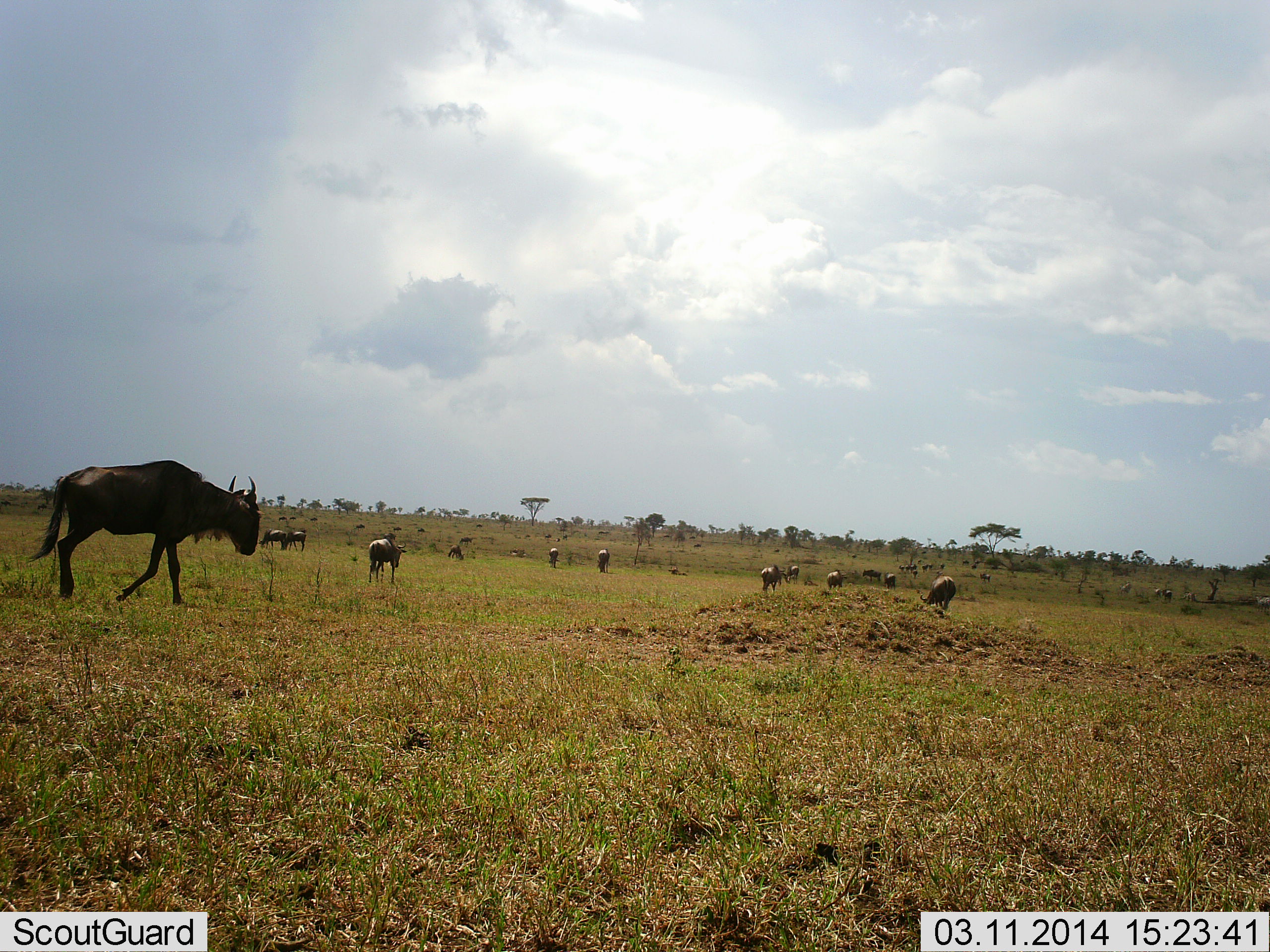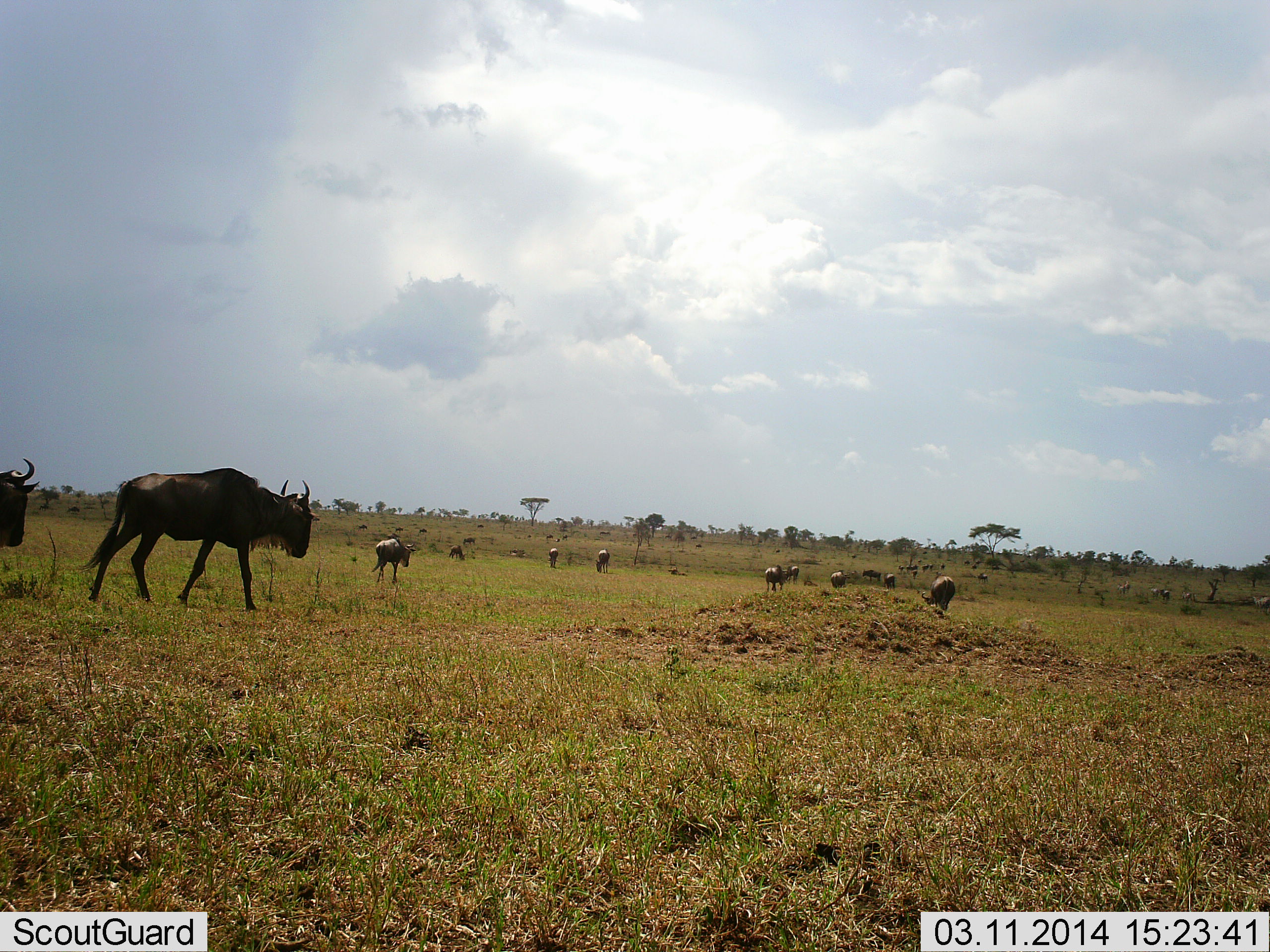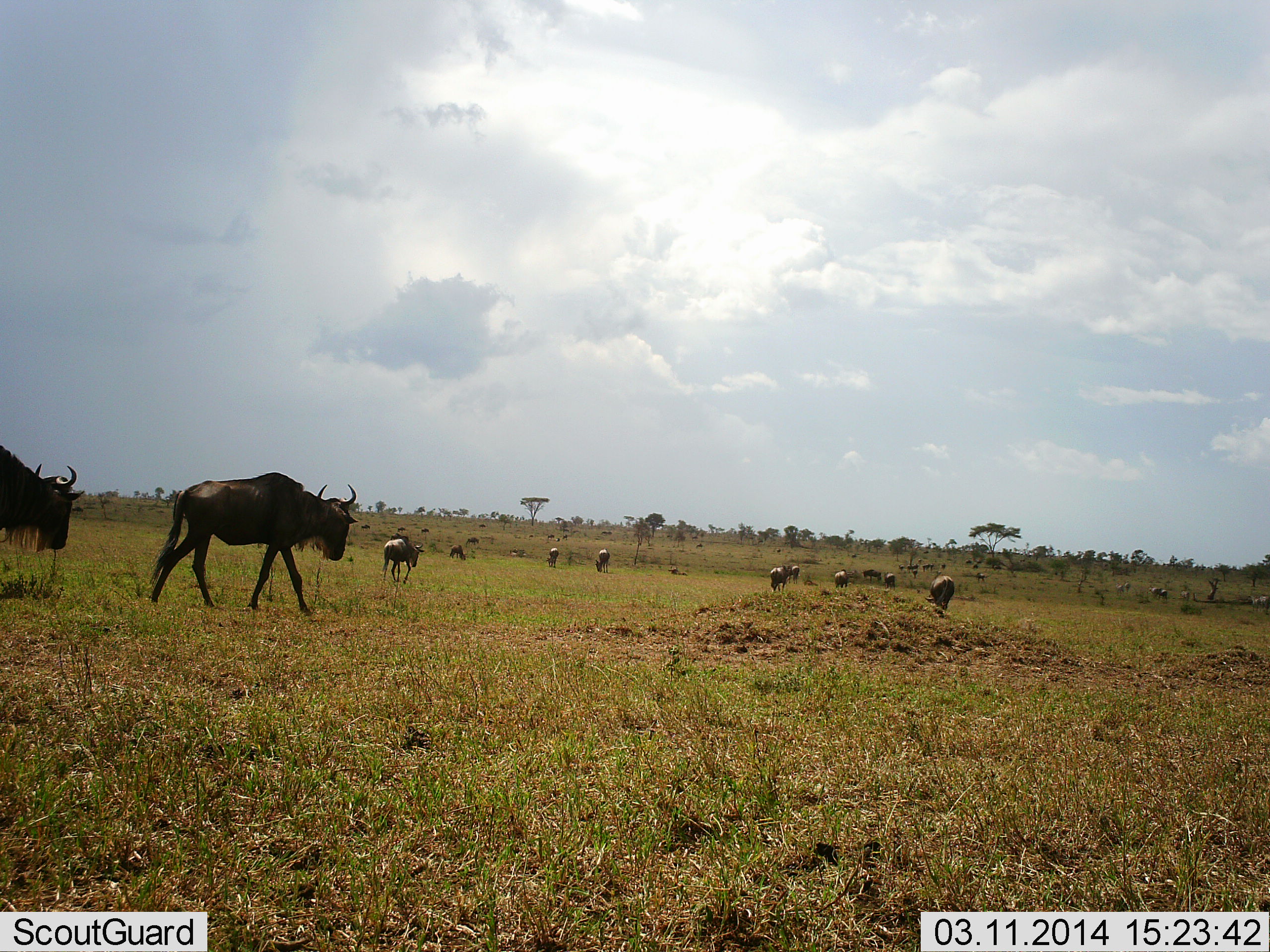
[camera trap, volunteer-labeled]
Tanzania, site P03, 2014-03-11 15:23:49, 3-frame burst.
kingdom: Animalia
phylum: Chordata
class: Mammalia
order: Artiodactyla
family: Bovidae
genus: Connochaetes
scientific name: Connochaetes taurinus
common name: blue wildebeest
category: wildebeest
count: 11-50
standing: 40%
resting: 0%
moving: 90%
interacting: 0%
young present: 0%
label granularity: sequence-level